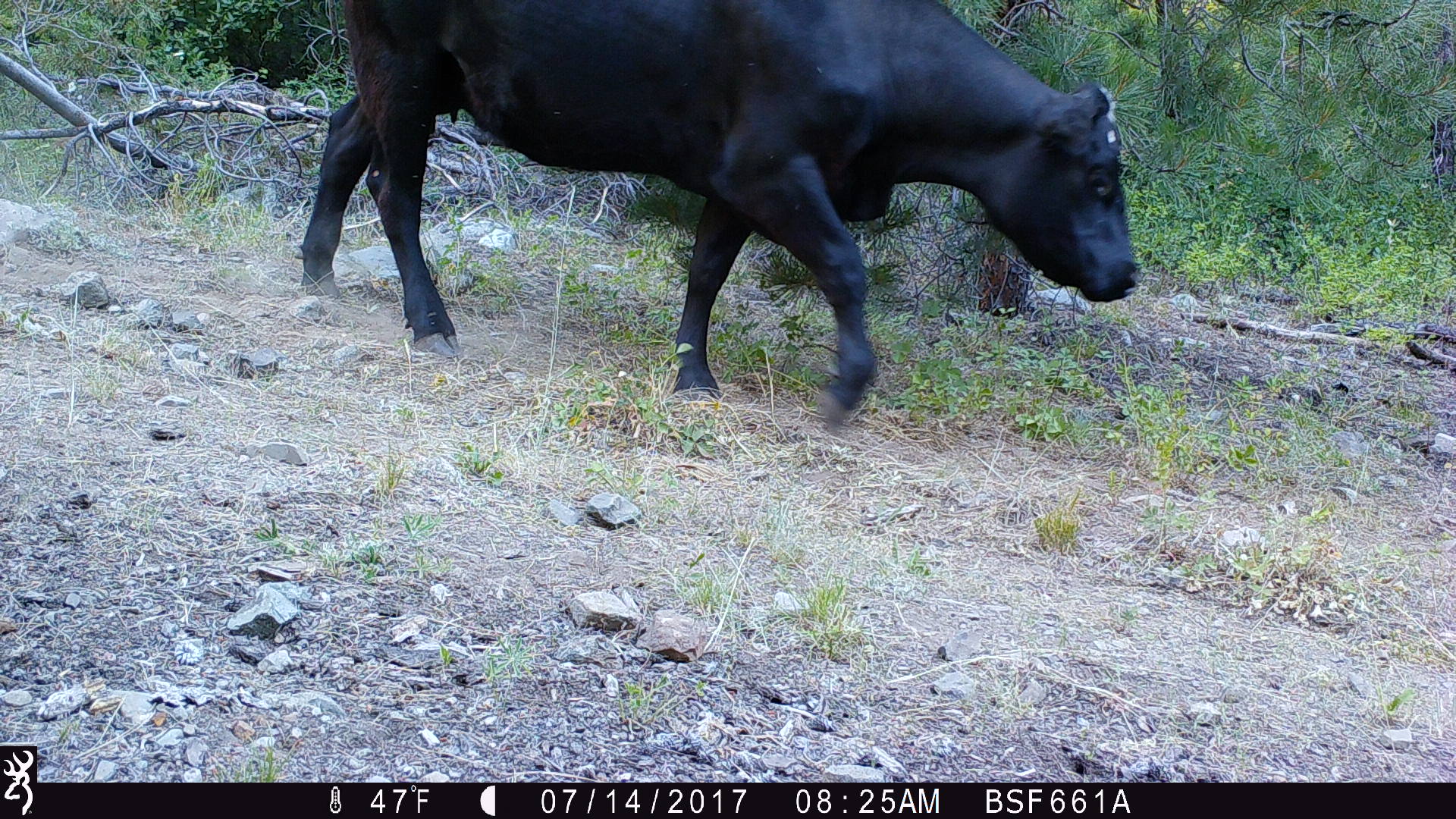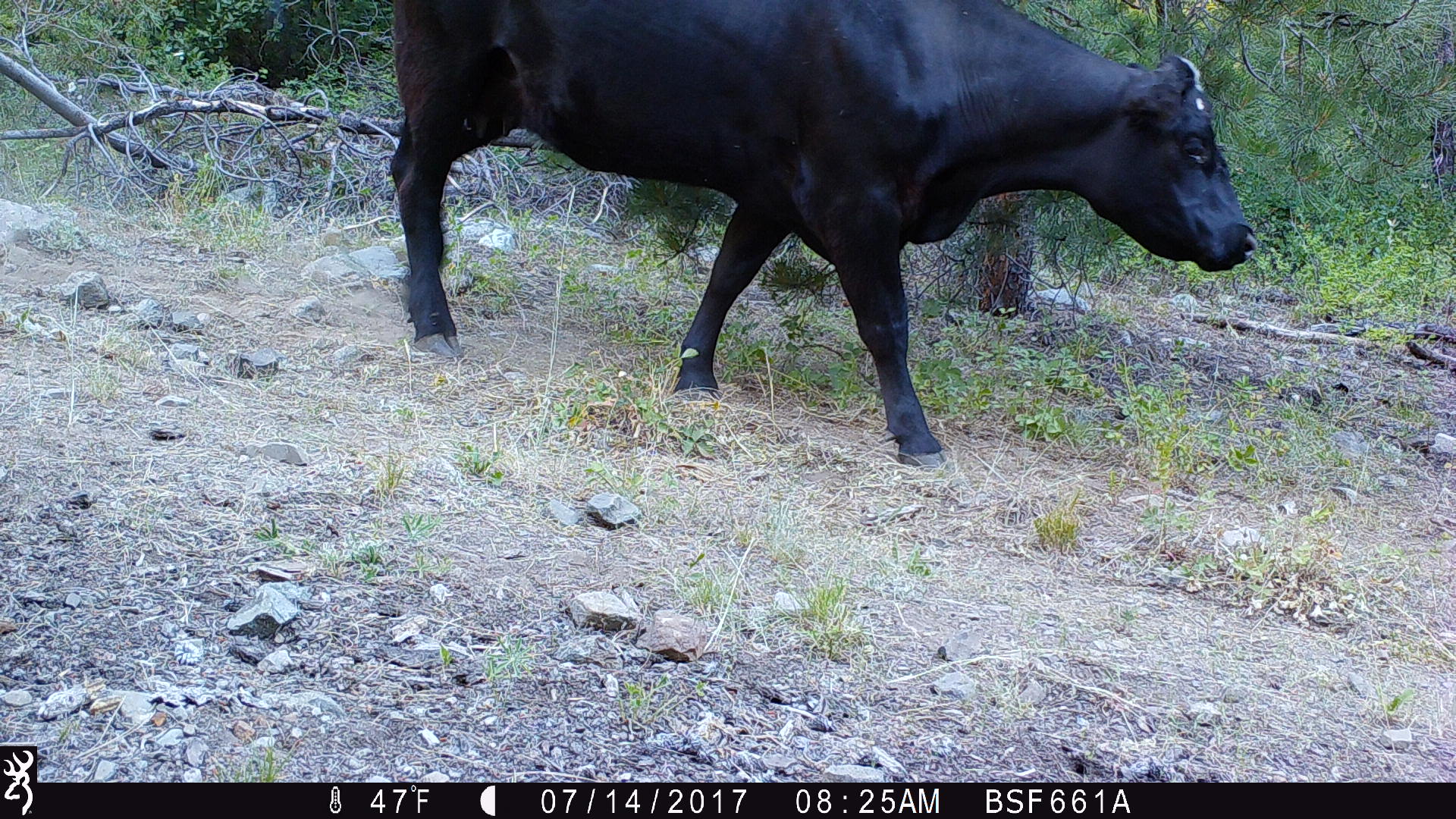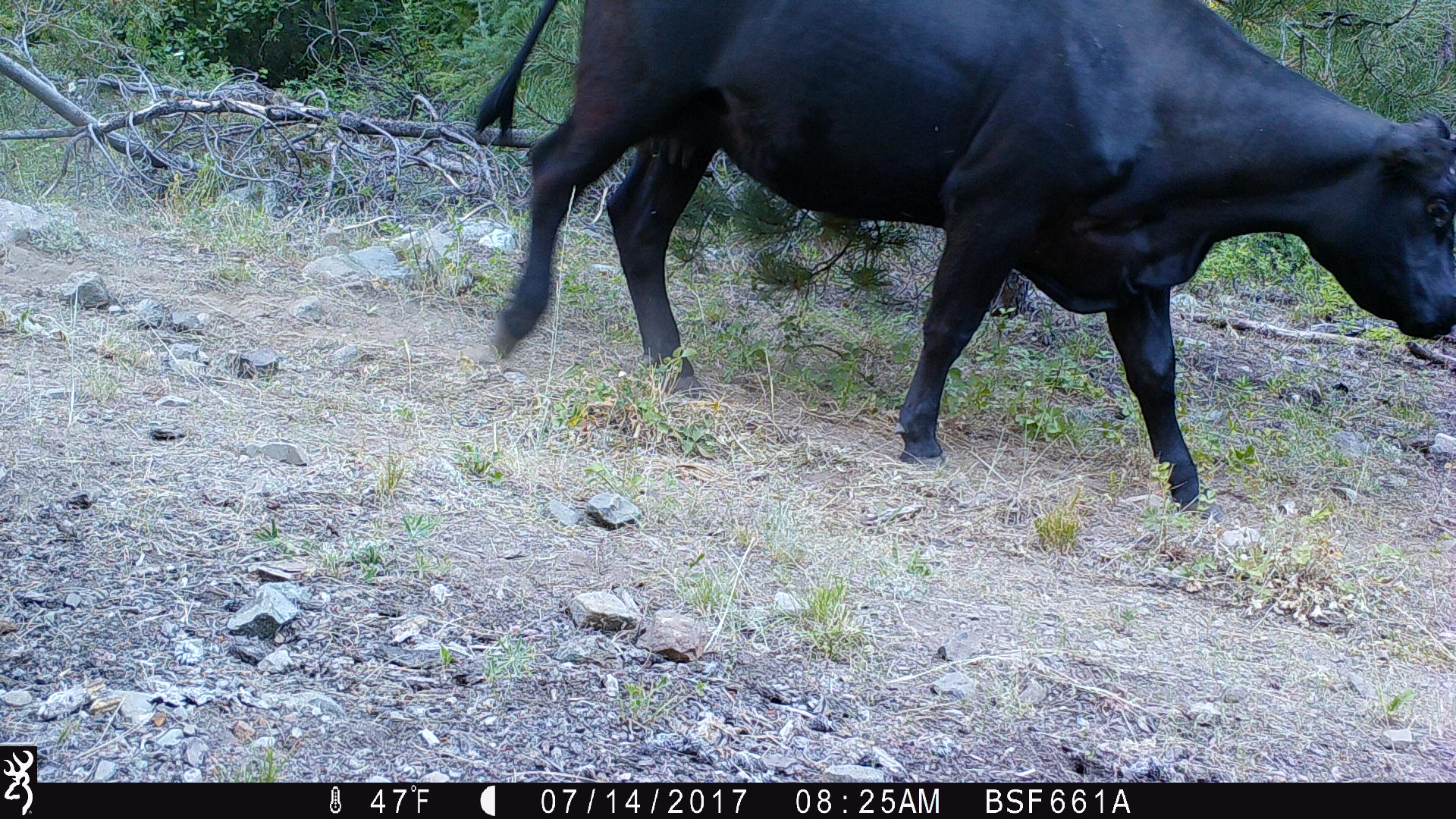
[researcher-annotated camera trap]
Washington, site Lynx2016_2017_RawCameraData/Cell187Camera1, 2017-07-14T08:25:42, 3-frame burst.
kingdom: Animalia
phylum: Chordata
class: Mammalia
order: Artiodactyla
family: Bovidae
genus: Bos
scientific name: Bos taurus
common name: domestic cattle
Domestic cattle (Bos taurus). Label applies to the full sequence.